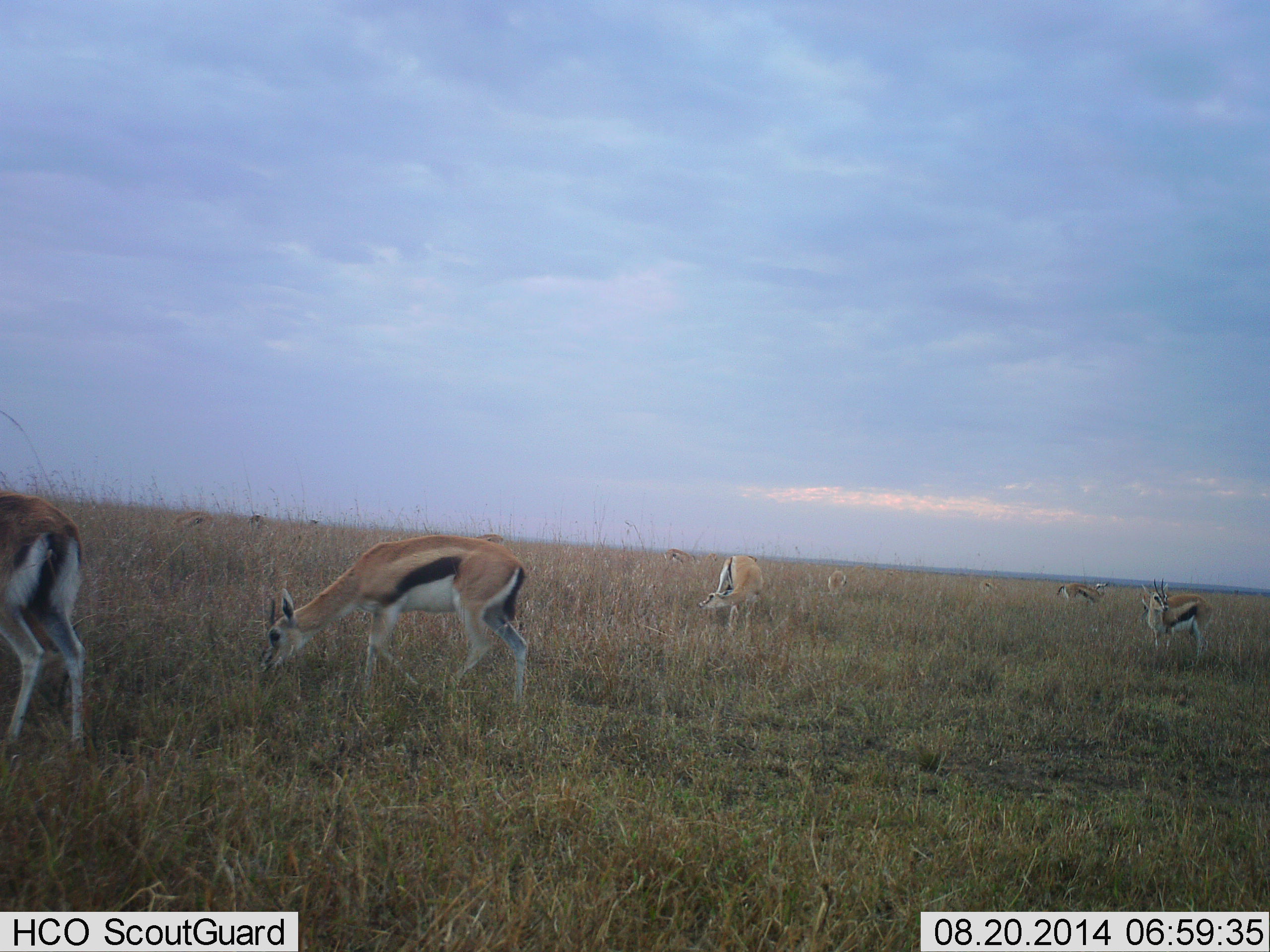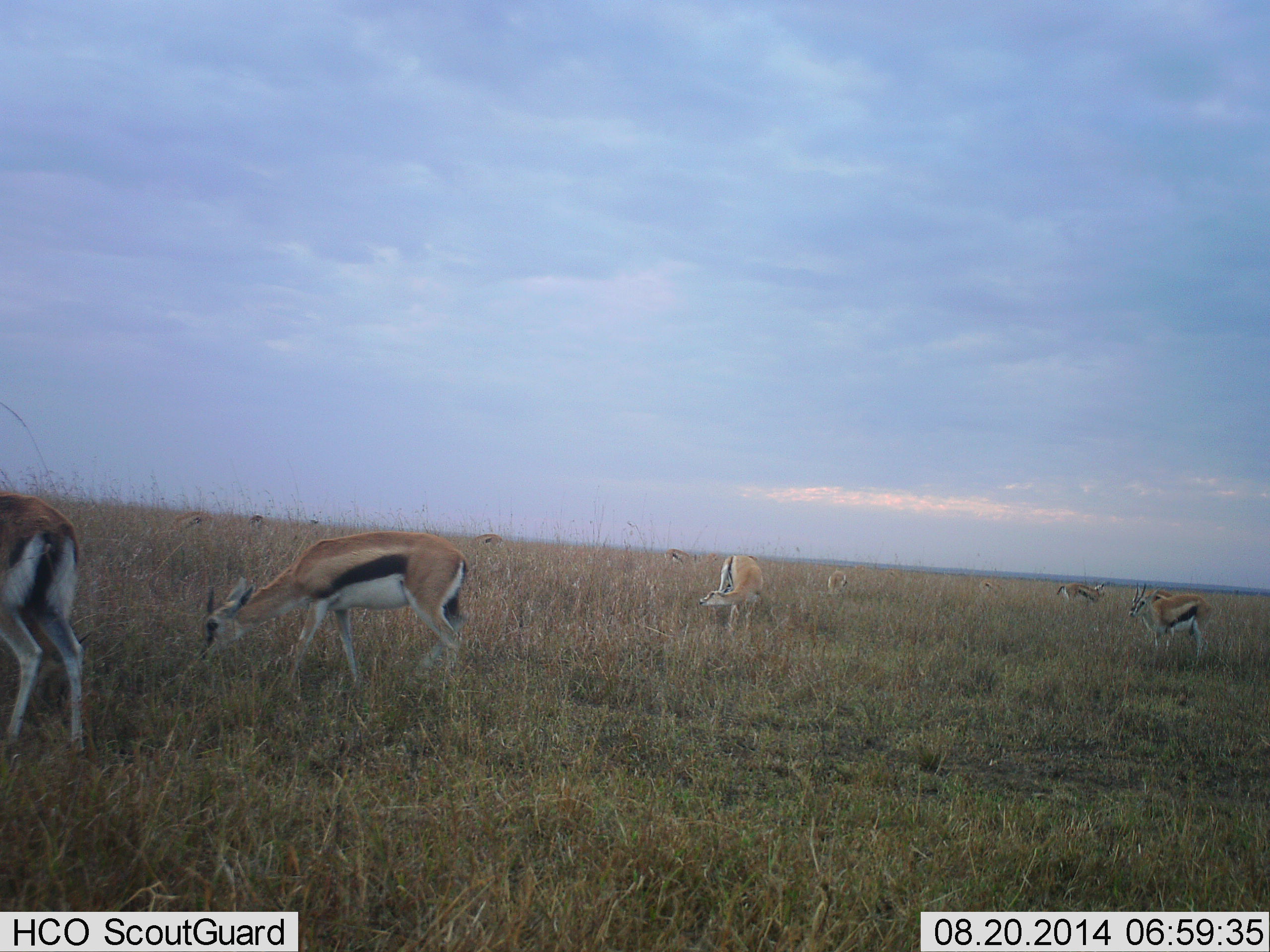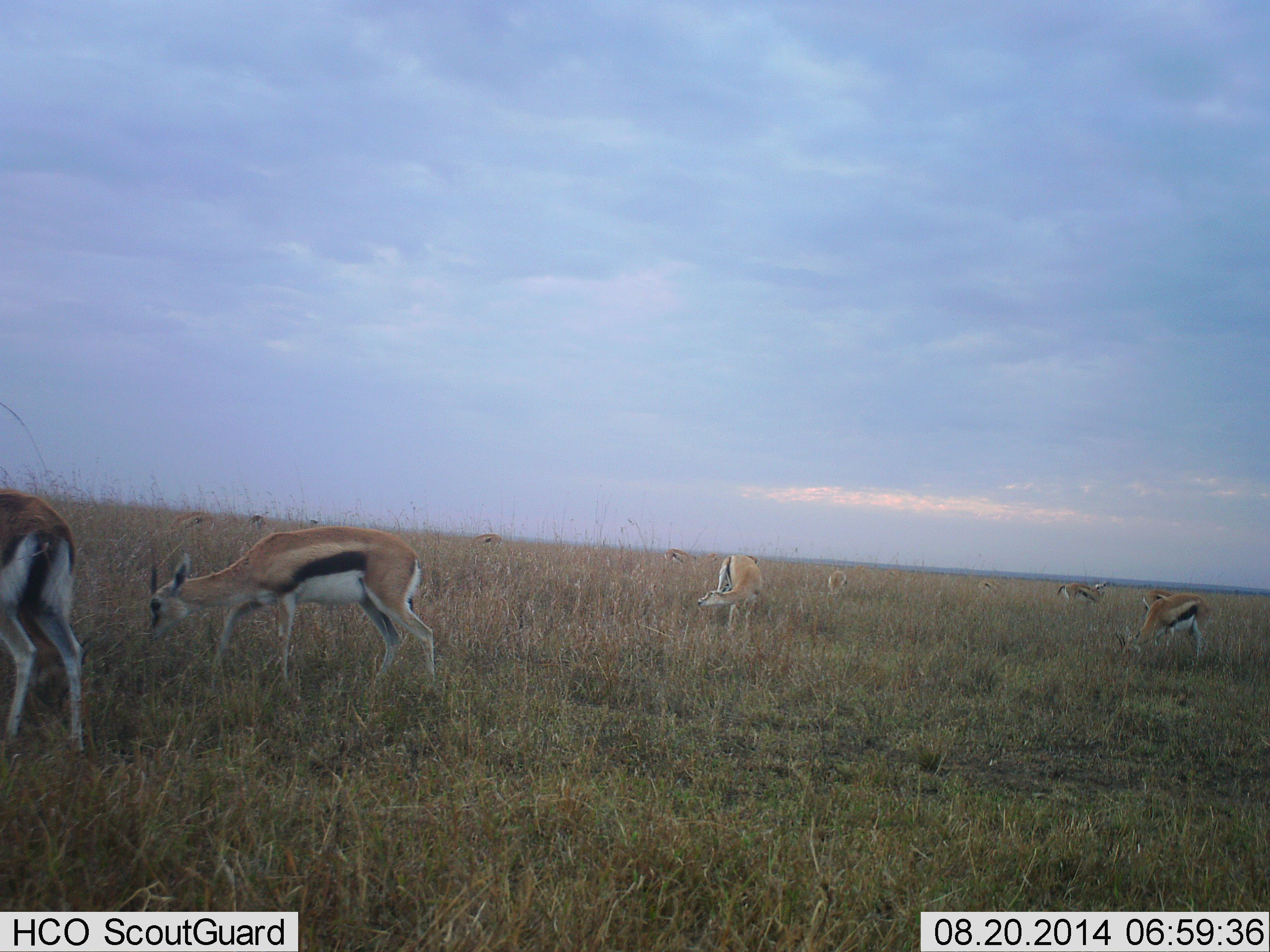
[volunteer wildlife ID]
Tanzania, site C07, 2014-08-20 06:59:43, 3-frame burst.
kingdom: Animalia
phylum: Chordata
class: Mammalia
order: Artiodactyla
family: Bovidae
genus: Eudorcas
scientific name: Eudorcas thomsonii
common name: thomson's gazelle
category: gazellethomsons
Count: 11-50.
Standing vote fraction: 60%.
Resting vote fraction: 0%.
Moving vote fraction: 30%.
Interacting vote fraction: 0%.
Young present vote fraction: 0%.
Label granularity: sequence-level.